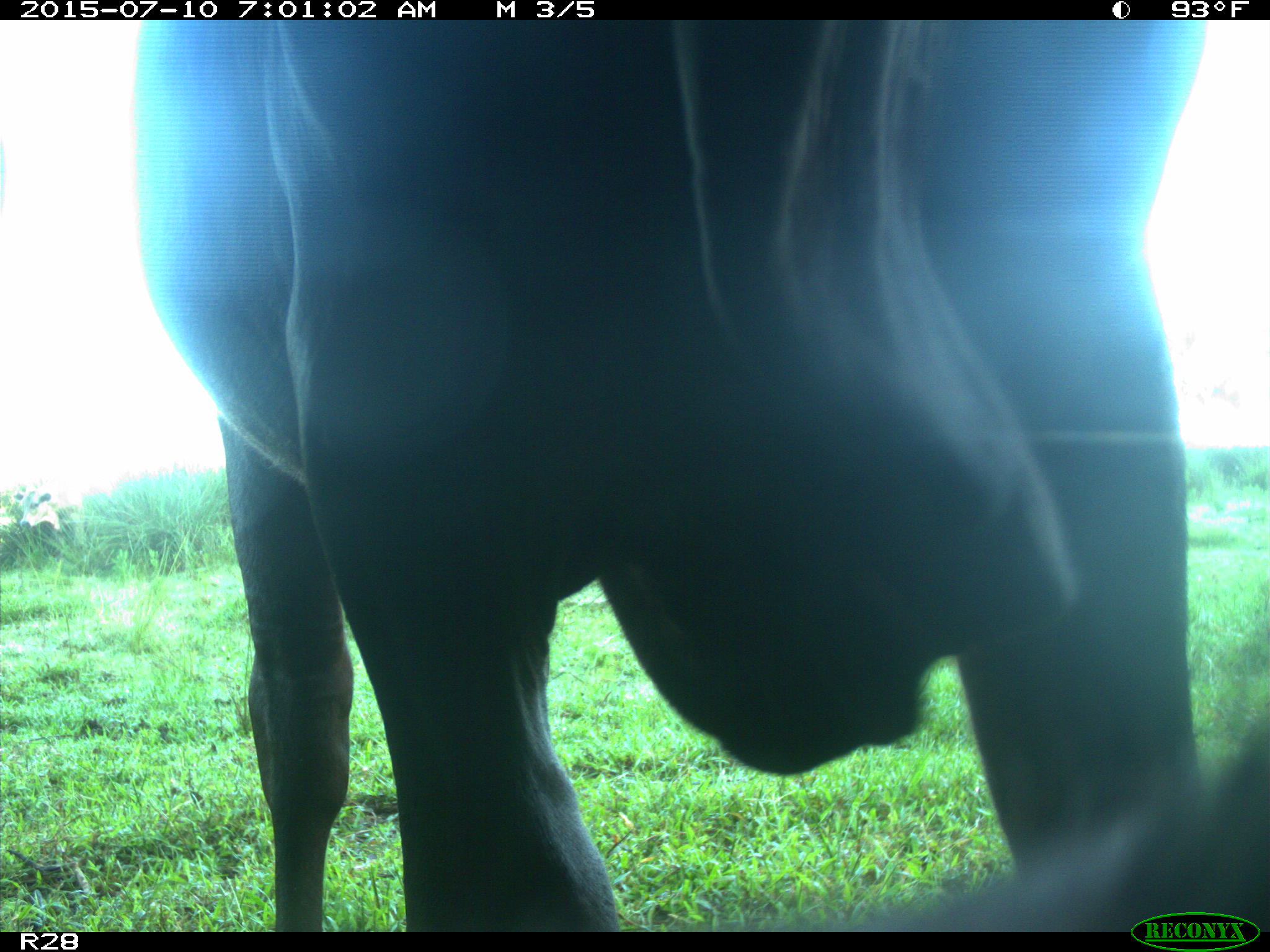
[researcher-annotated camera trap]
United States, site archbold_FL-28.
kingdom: Animalia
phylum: Chordata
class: Mammalia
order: Artiodactyla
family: Bovidae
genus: Bos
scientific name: Bos taurus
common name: domestic cow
Bos taurus (domestic cow).